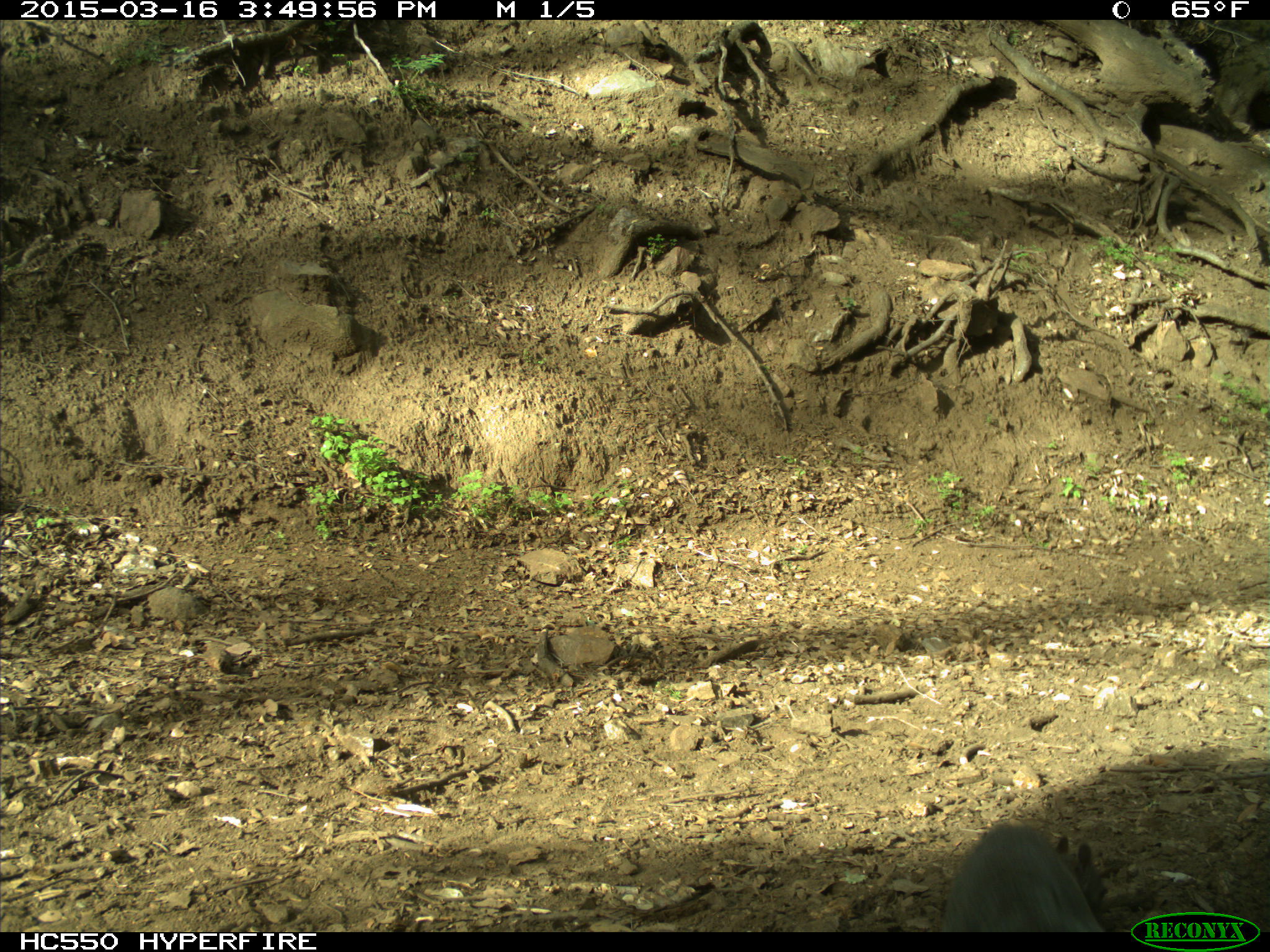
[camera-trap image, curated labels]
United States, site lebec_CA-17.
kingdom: Animalia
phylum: Chordata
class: Mammalia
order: Rodentia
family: Sciuridae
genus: Sciurus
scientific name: Sciurus carolinensis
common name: eastern gray squirrel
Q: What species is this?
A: Sciurus carolinensis (eastern gray squirrel).